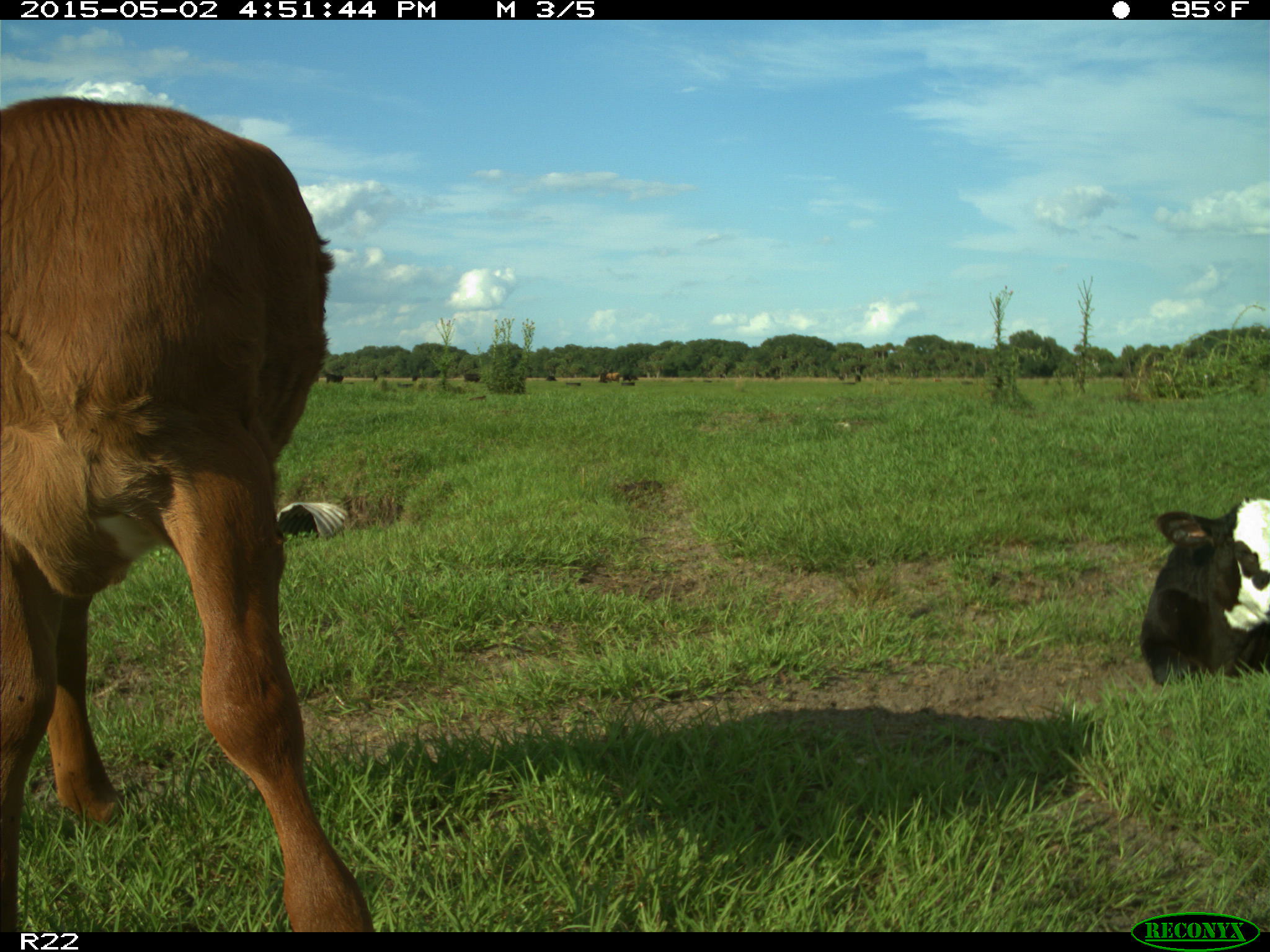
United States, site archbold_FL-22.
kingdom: Animalia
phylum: Chordata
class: Mammalia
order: Artiodactyla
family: Bovidae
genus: Bos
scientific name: Bos taurus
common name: domestic cow